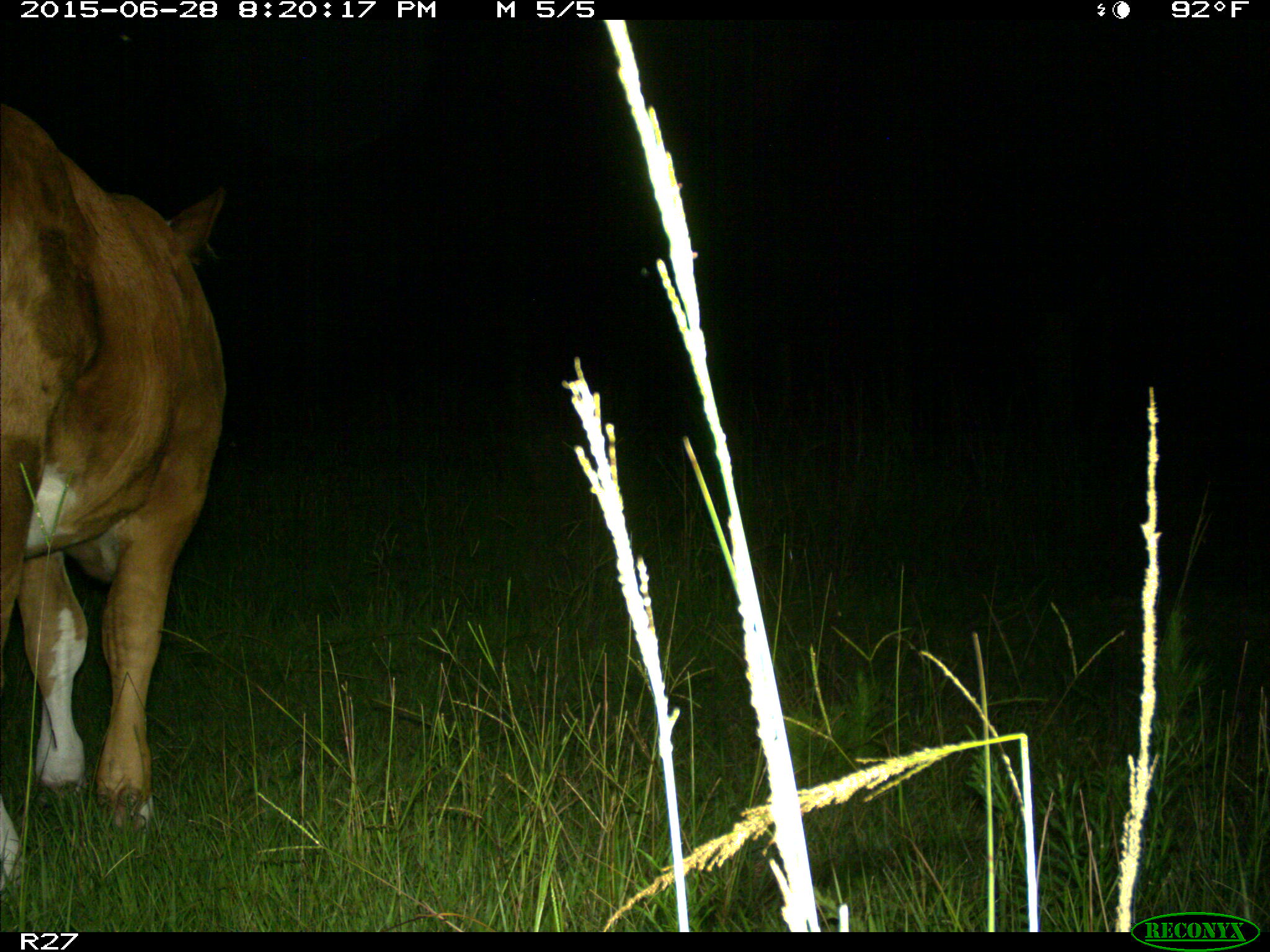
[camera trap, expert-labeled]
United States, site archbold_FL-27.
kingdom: Animalia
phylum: Chordata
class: Mammalia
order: Artiodactyla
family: Bovidae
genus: Bos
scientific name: Bos taurus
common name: domestic cow